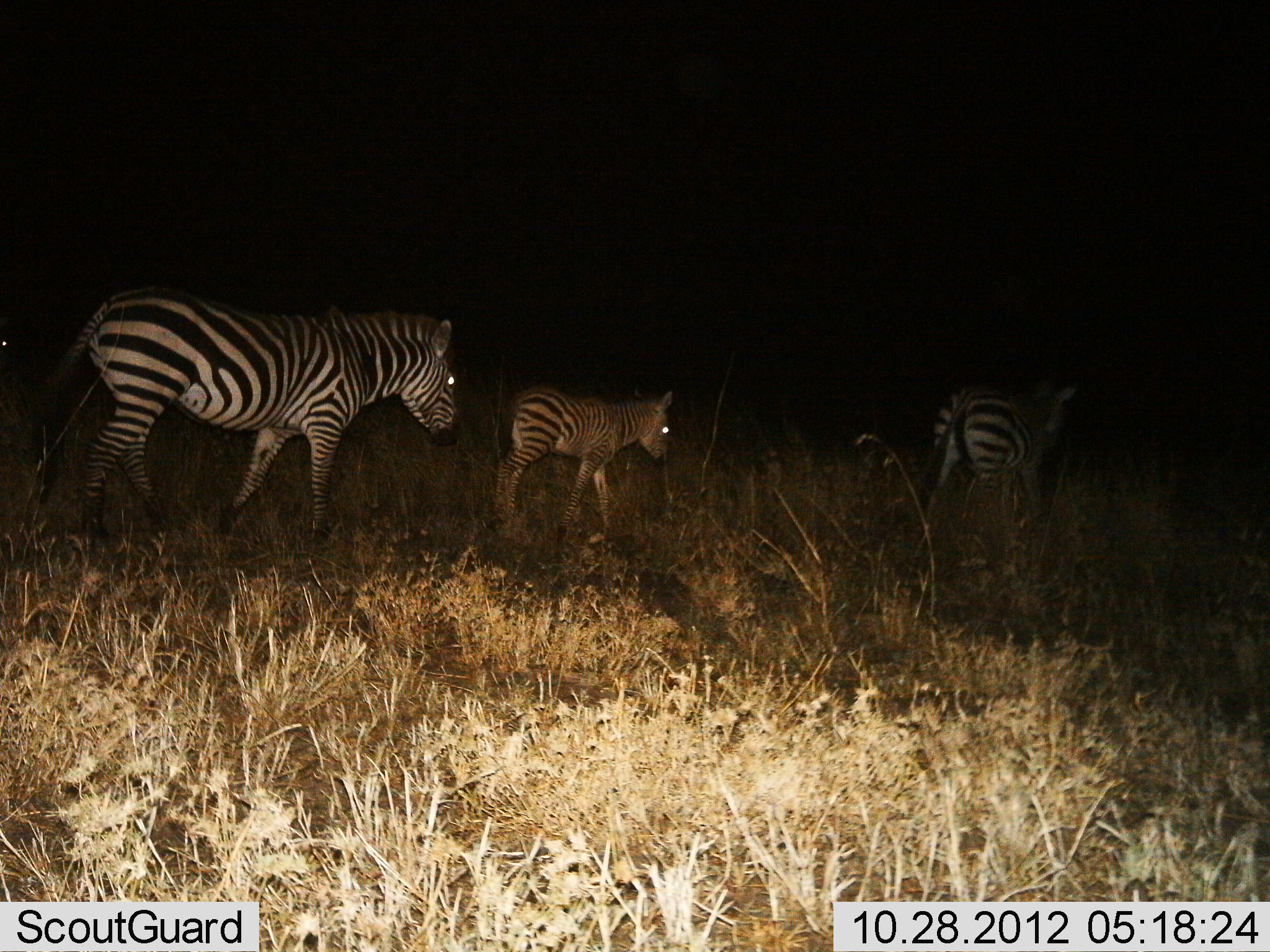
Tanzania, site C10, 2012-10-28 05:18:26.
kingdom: Animalia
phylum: Chordata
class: Mammalia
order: Perissodactyla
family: Equidae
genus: Equus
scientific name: Equus quagga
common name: plains zebra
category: zebra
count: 3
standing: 10%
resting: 0%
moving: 90%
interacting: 0%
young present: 80%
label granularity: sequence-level